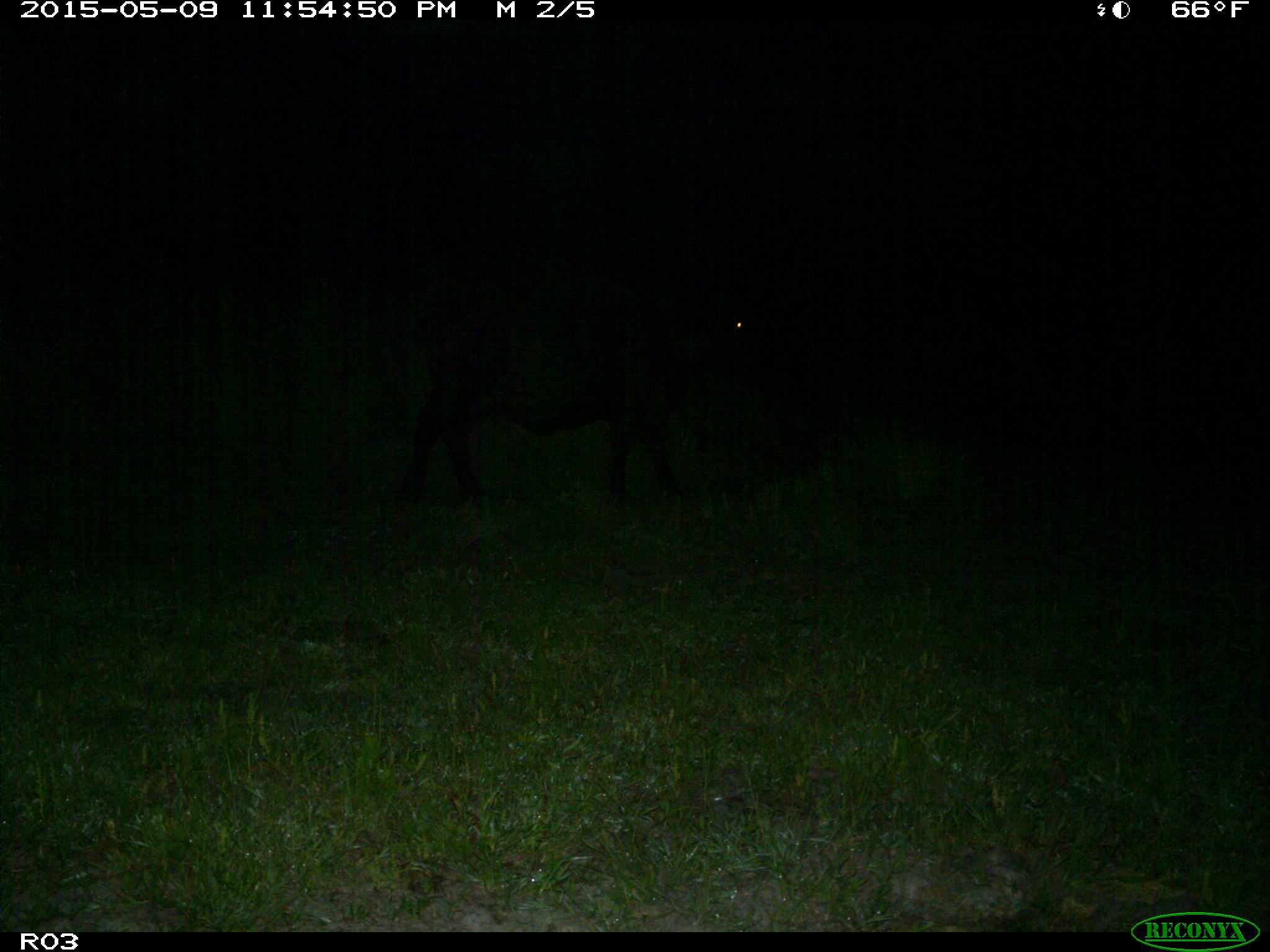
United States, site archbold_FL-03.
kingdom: Animalia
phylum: Chordata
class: Mammalia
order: Artiodactyla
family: Bovidae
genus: Bos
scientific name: Bos taurus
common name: domestic cow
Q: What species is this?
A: Bos taurus (domestic cow).